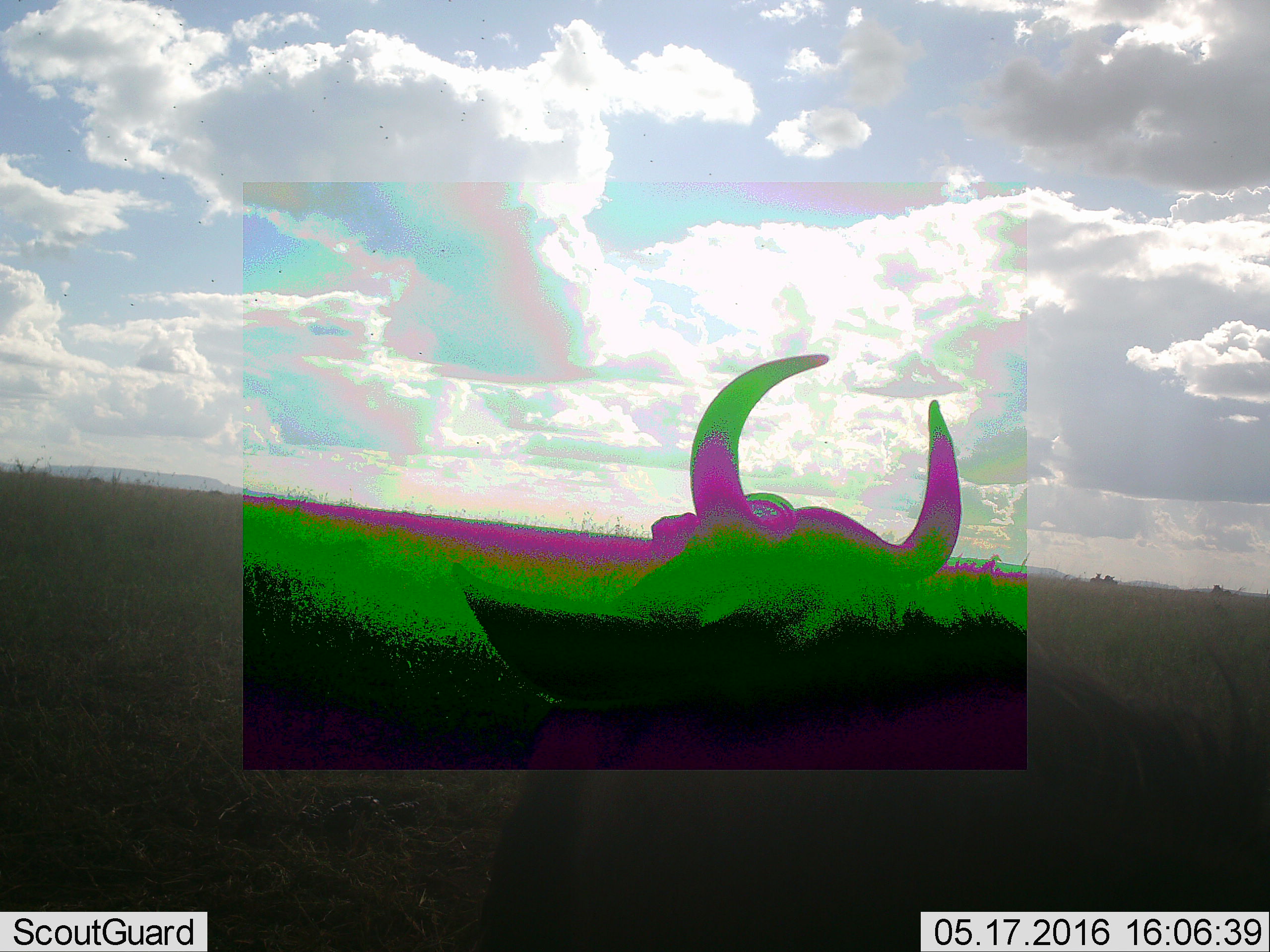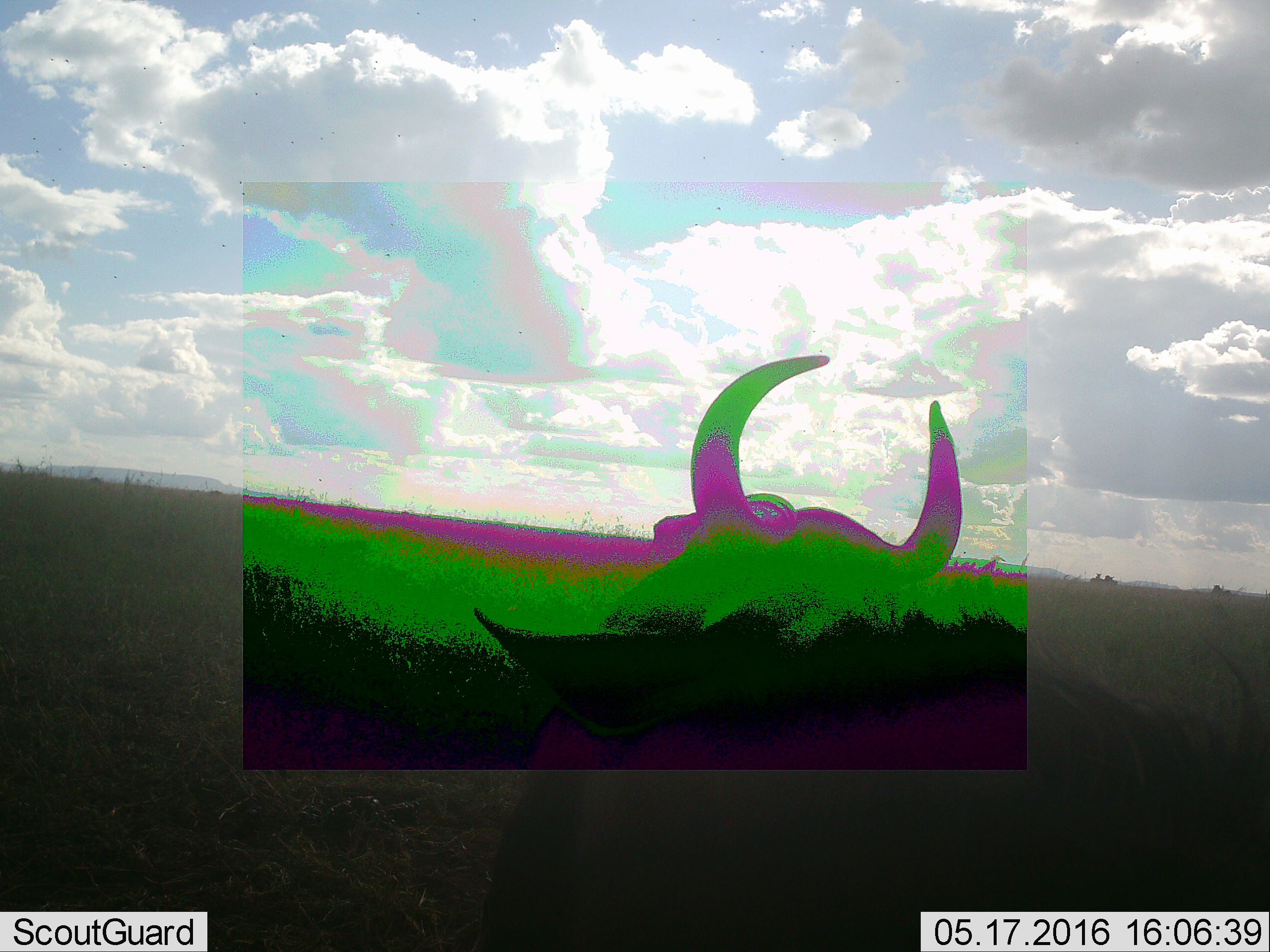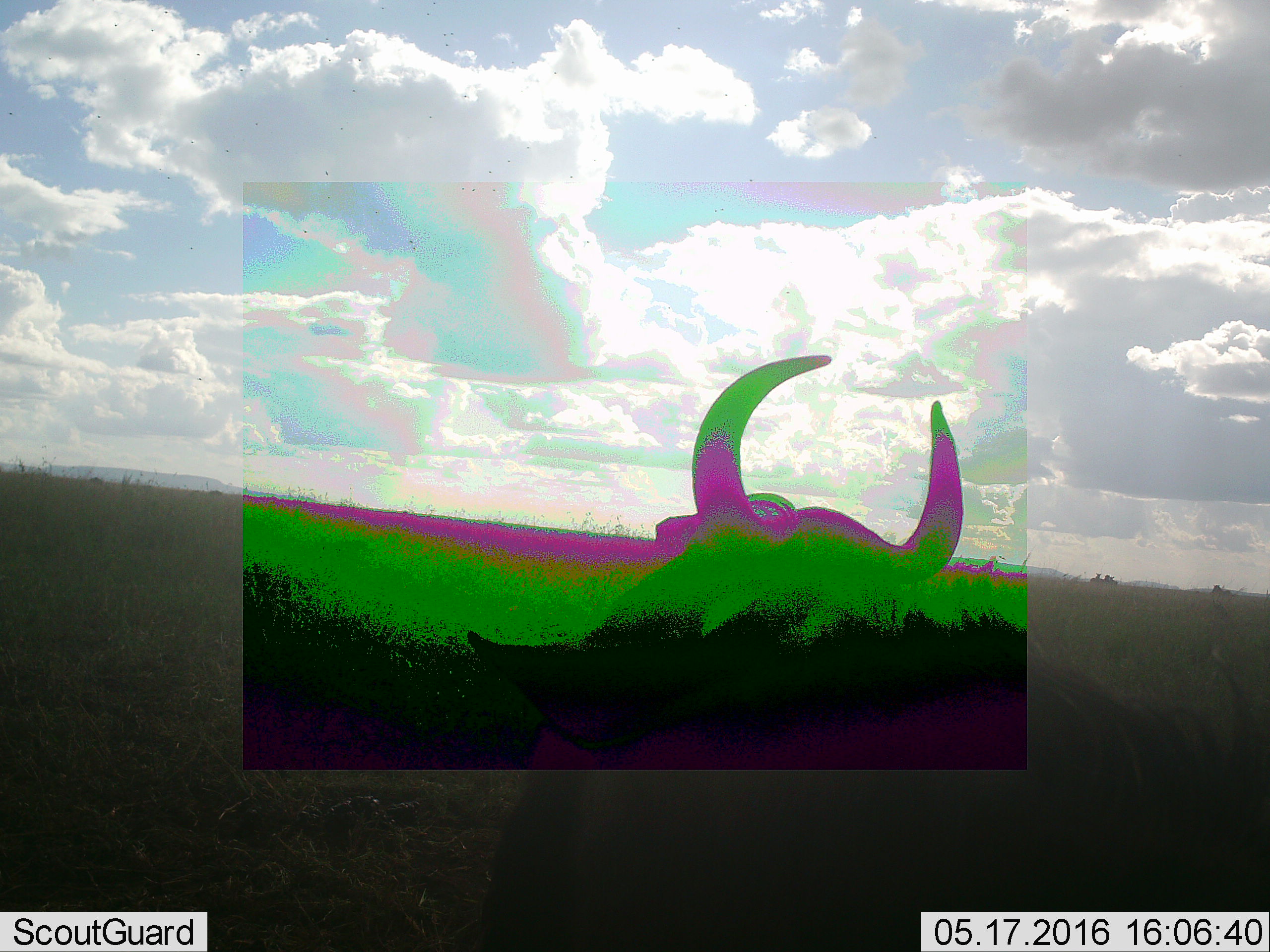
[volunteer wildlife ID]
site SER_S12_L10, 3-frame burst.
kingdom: Animalia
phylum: Chordata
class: Mammalia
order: Artiodactyla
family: Bovidae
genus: Connochaetes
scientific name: Connochaetes taurinus taurinus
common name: blue wildebeest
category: wildebeestblue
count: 1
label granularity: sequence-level